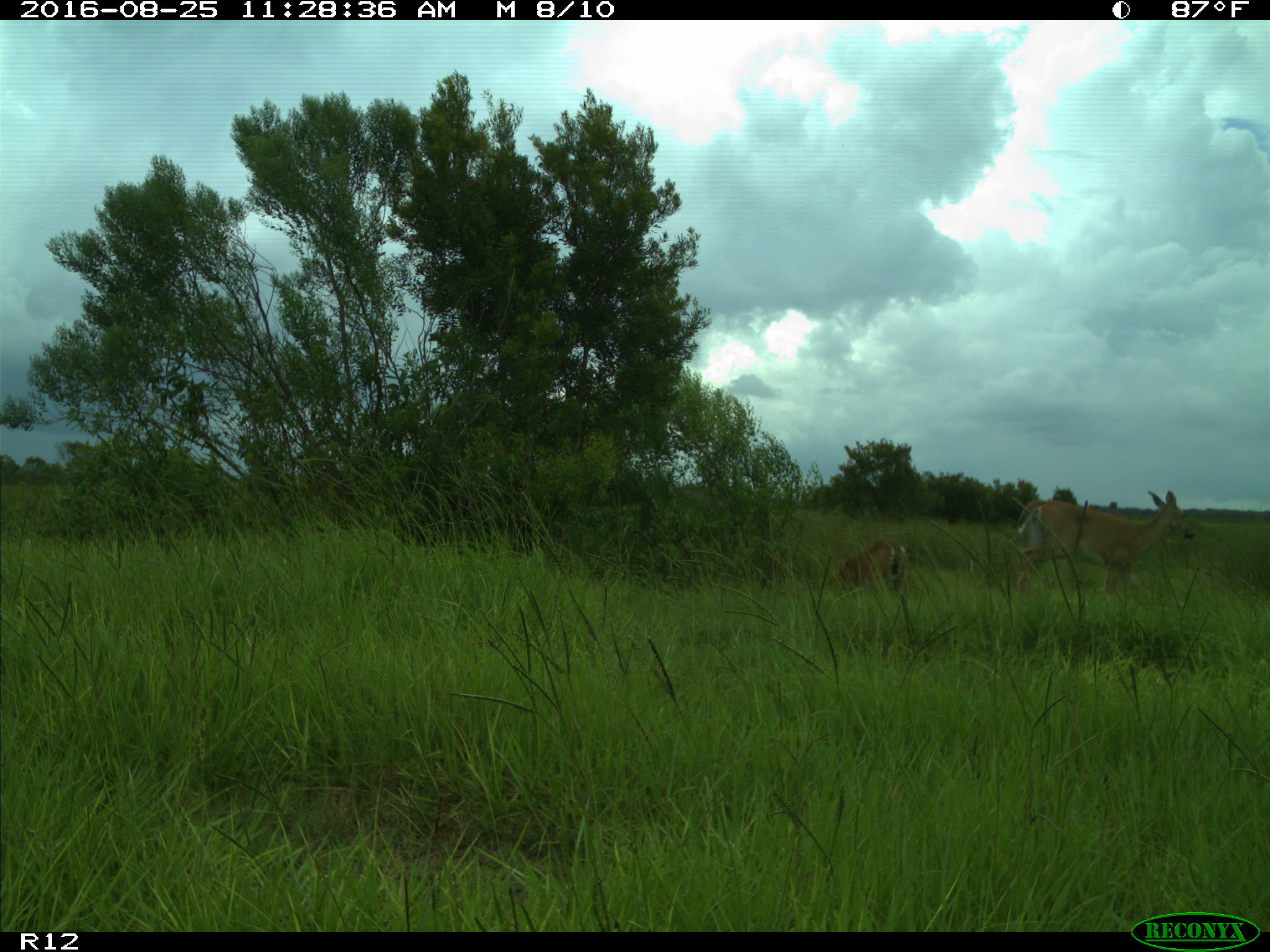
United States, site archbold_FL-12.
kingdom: Animalia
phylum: Chordata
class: Mammalia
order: Artiodactyla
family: Cervidae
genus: Odocoileus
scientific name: Odocoileus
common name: deer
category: unidentified deer